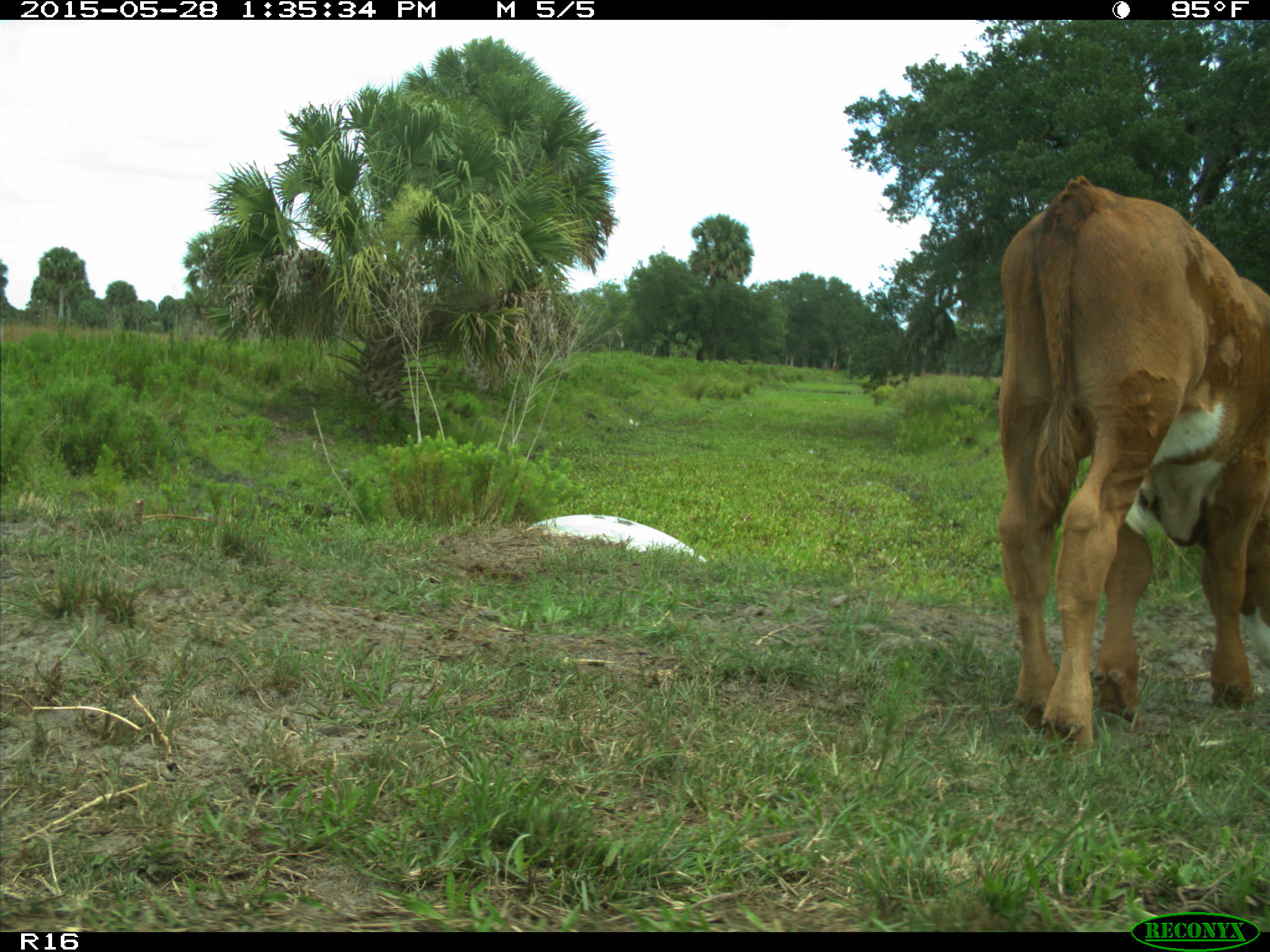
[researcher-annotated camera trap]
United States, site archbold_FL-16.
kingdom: Animalia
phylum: Chordata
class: Mammalia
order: Artiodactyla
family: Bovidae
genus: Bos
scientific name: Bos taurus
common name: domestic cow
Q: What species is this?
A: Bos taurus (domestic cow).